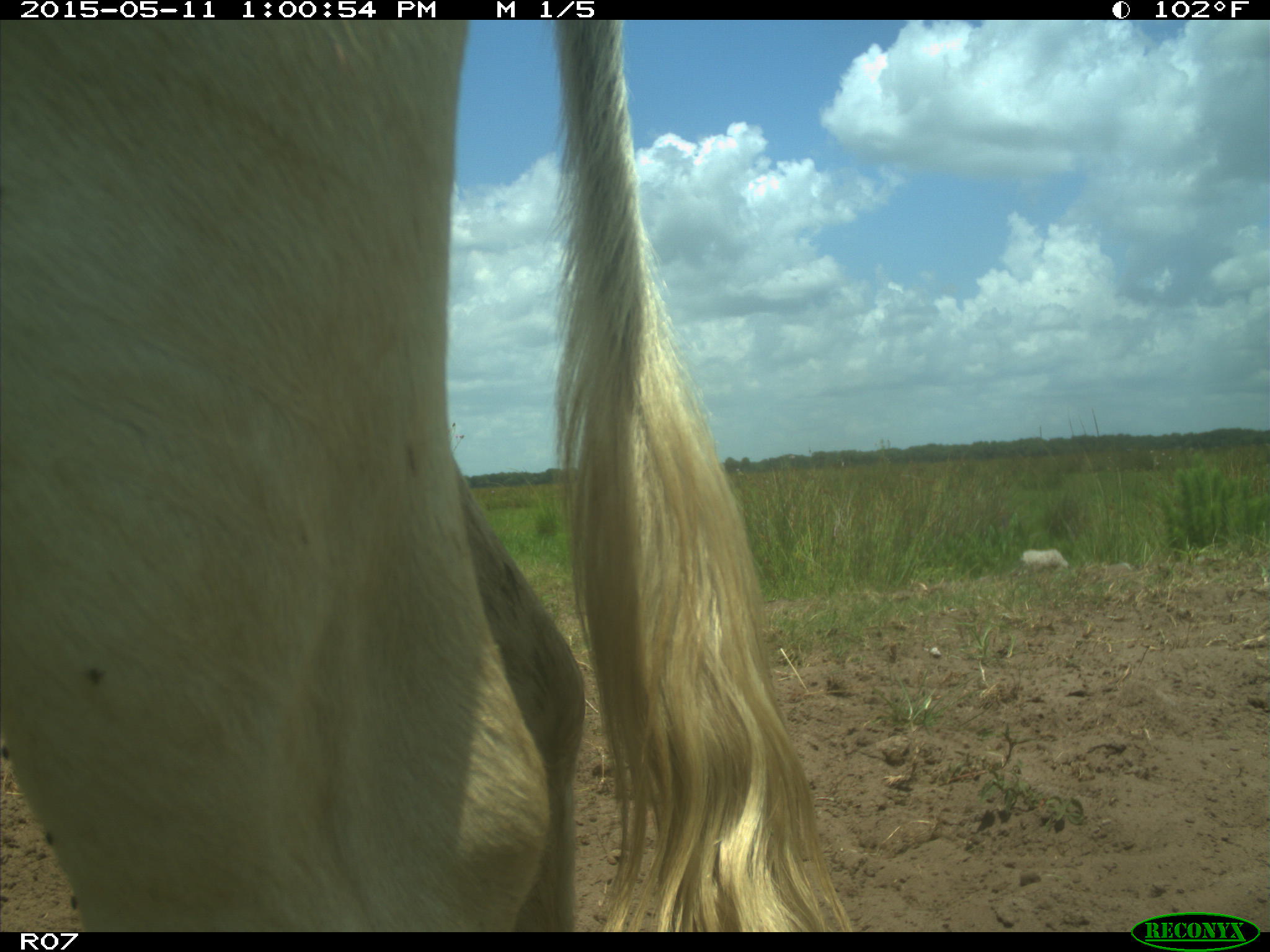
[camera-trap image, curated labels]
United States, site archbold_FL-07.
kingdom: Animalia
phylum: Chordata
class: Mammalia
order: Artiodactyla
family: Bovidae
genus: Bos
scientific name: Bos taurus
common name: domestic cow